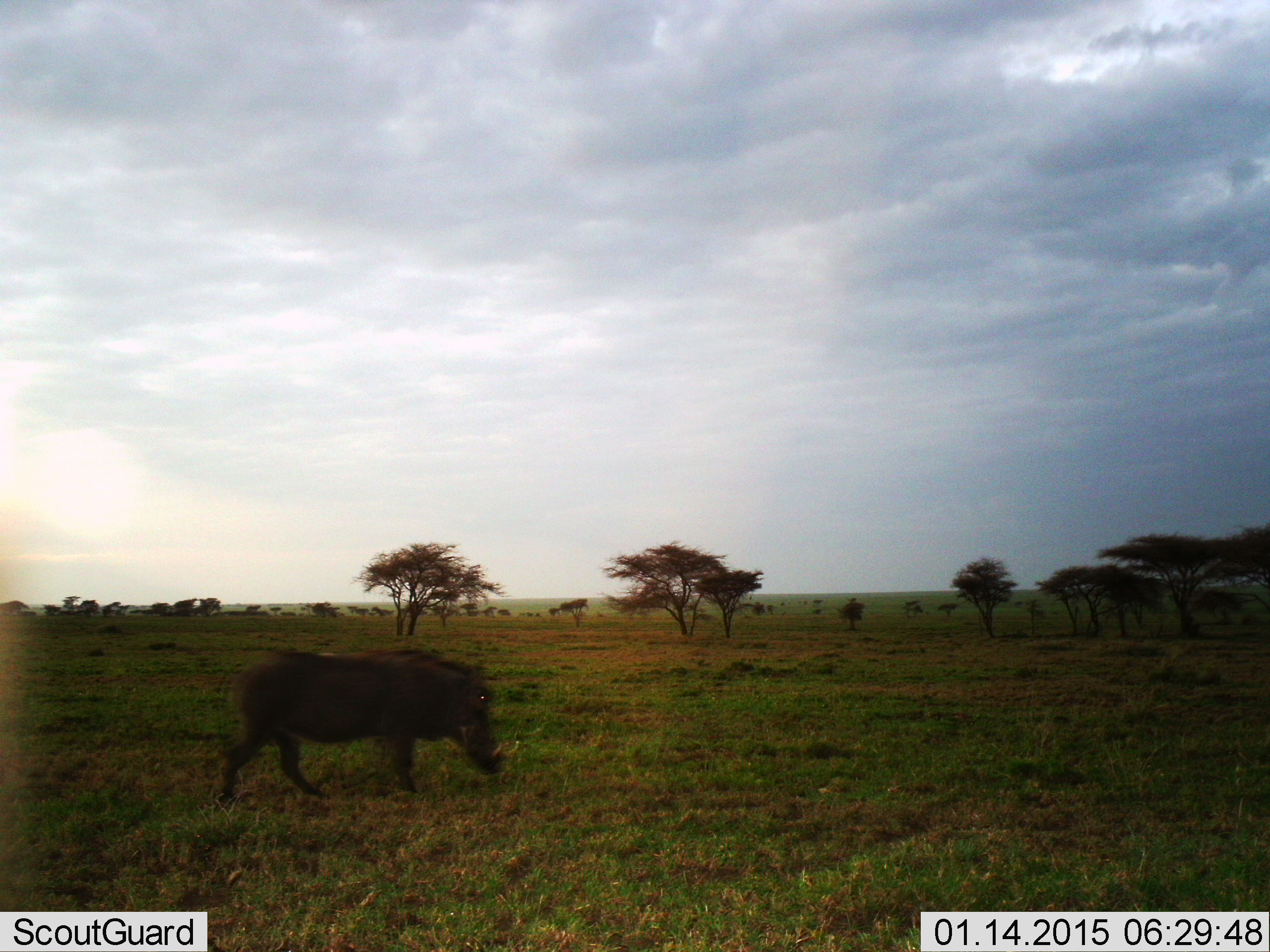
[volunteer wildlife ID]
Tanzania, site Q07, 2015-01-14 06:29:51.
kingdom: Animalia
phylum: Chordata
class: Mammalia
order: Artiodactyla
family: Suidae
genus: Phacochoerus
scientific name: Phacochoerus africanus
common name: warthog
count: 1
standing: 20%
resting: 0%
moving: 80%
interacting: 0%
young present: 0%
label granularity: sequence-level